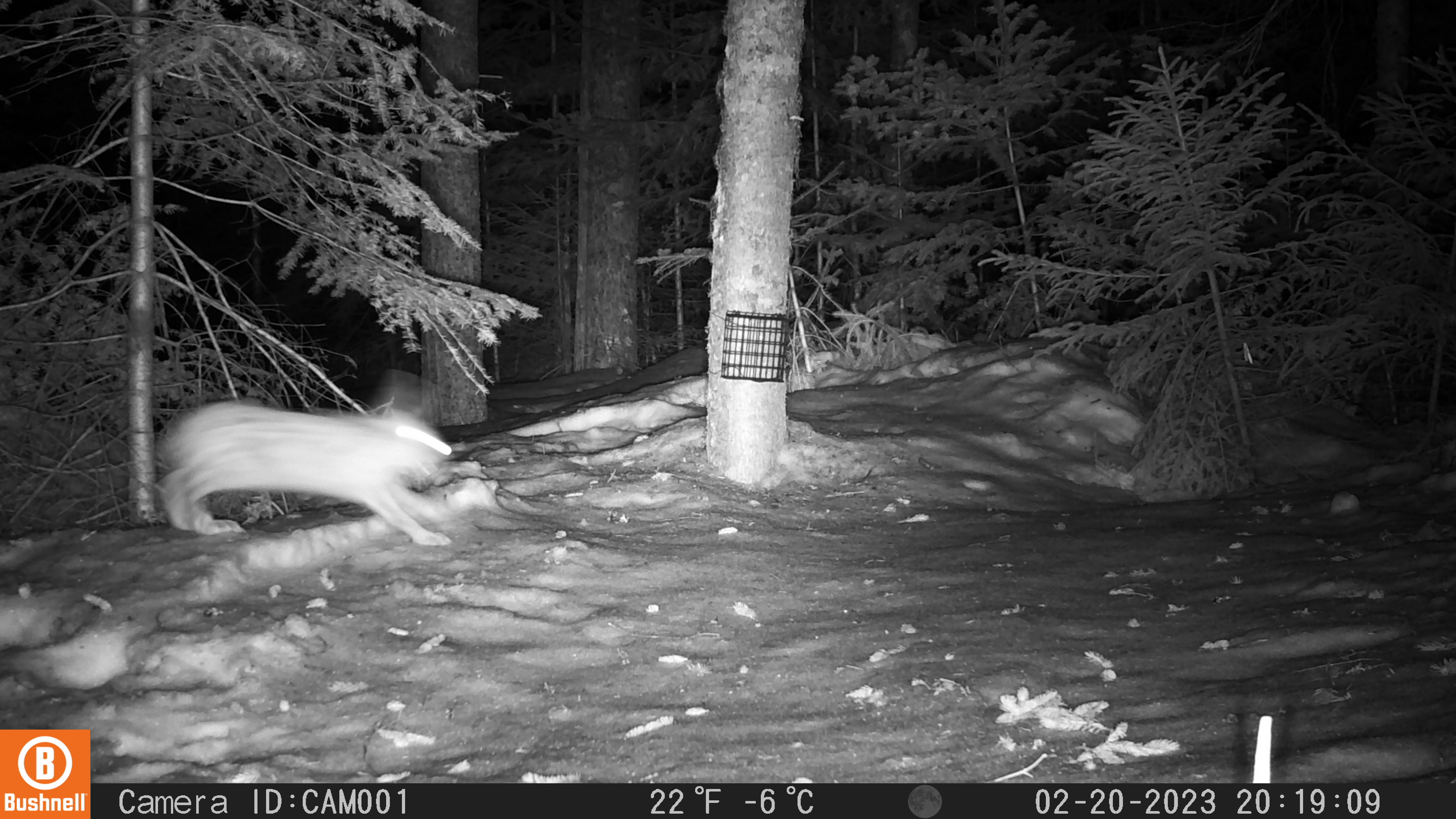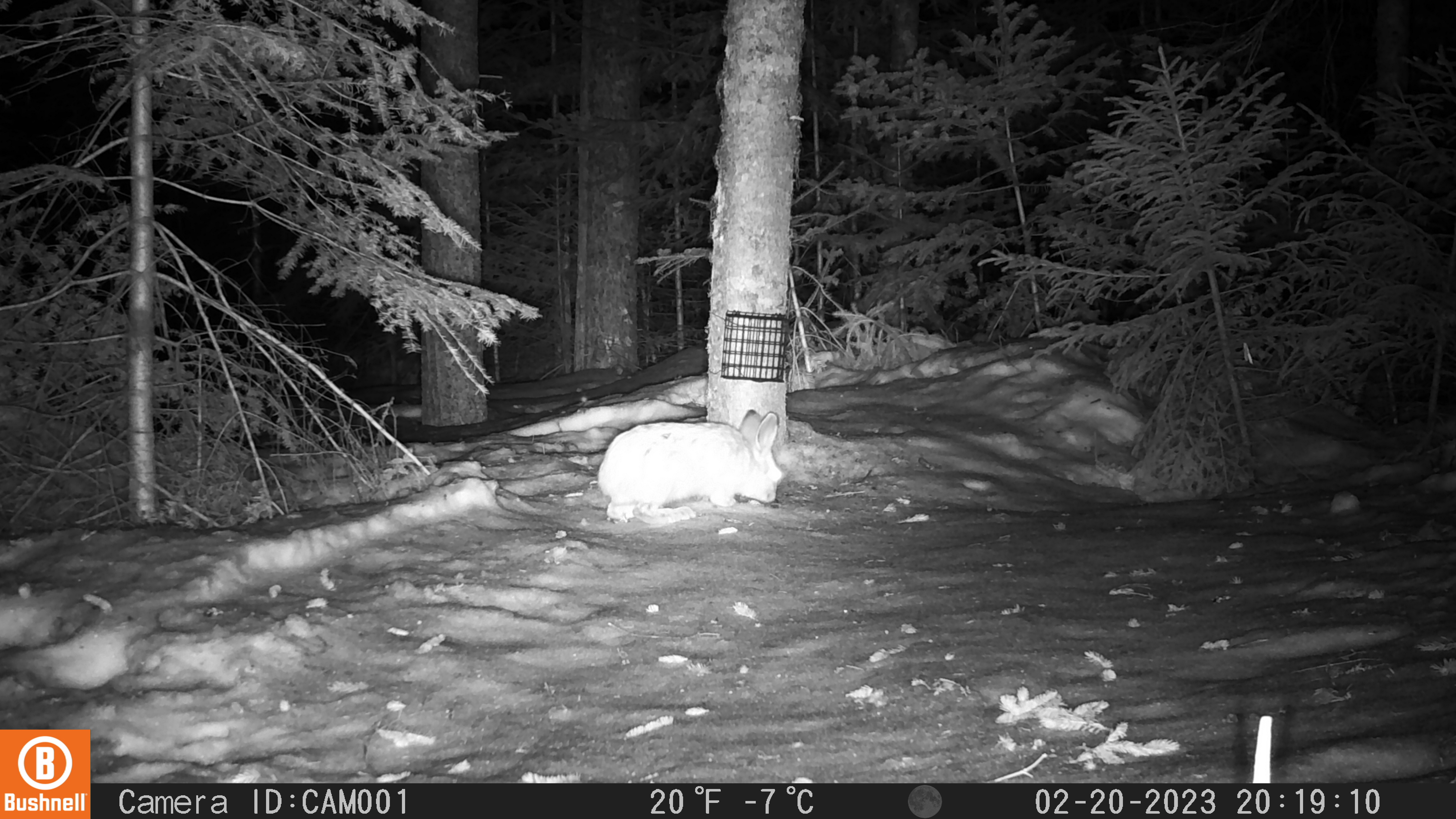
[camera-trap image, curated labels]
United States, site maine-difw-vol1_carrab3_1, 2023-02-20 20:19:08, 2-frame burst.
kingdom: Animalia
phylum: Chordata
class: Mammalia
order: Lagomorpha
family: Leporidae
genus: Lepus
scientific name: Lepus americanus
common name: snowshoe hare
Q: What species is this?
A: Snowshoe hare (Lepus americanus).